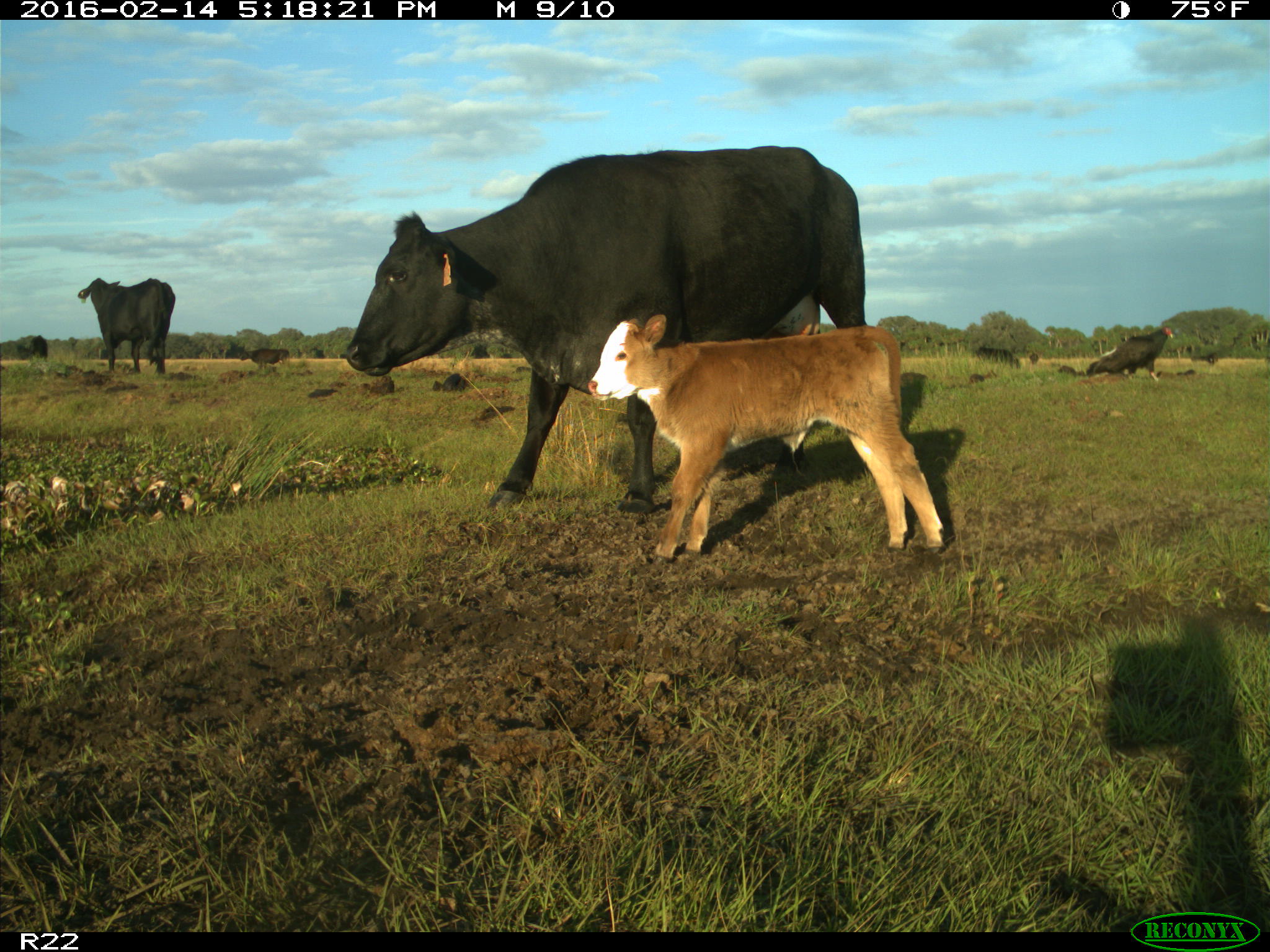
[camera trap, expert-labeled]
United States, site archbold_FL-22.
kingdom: Animalia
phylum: Chordata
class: Mammalia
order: Artiodactyla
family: Bovidae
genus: Bos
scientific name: Bos taurus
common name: domestic cow